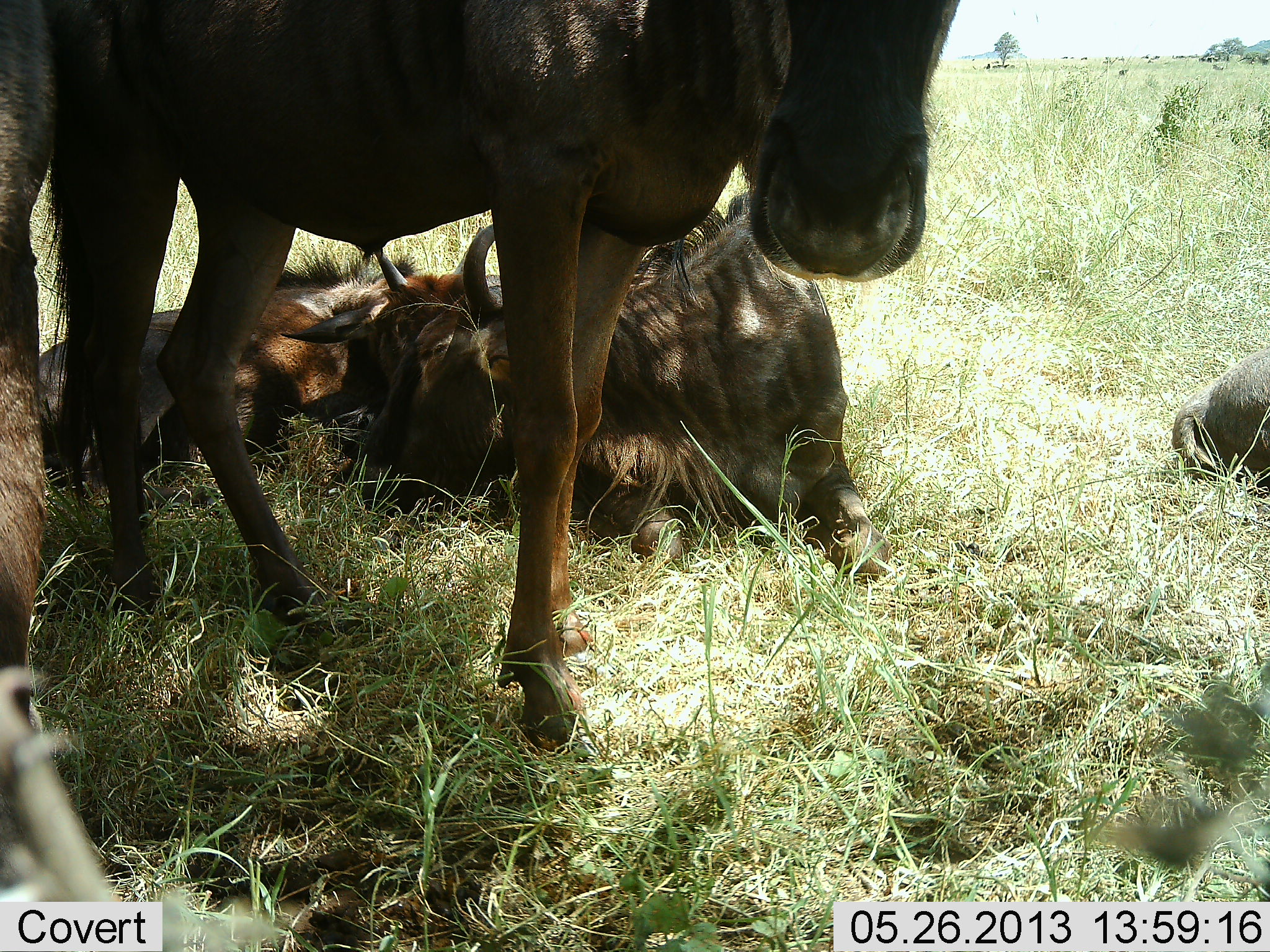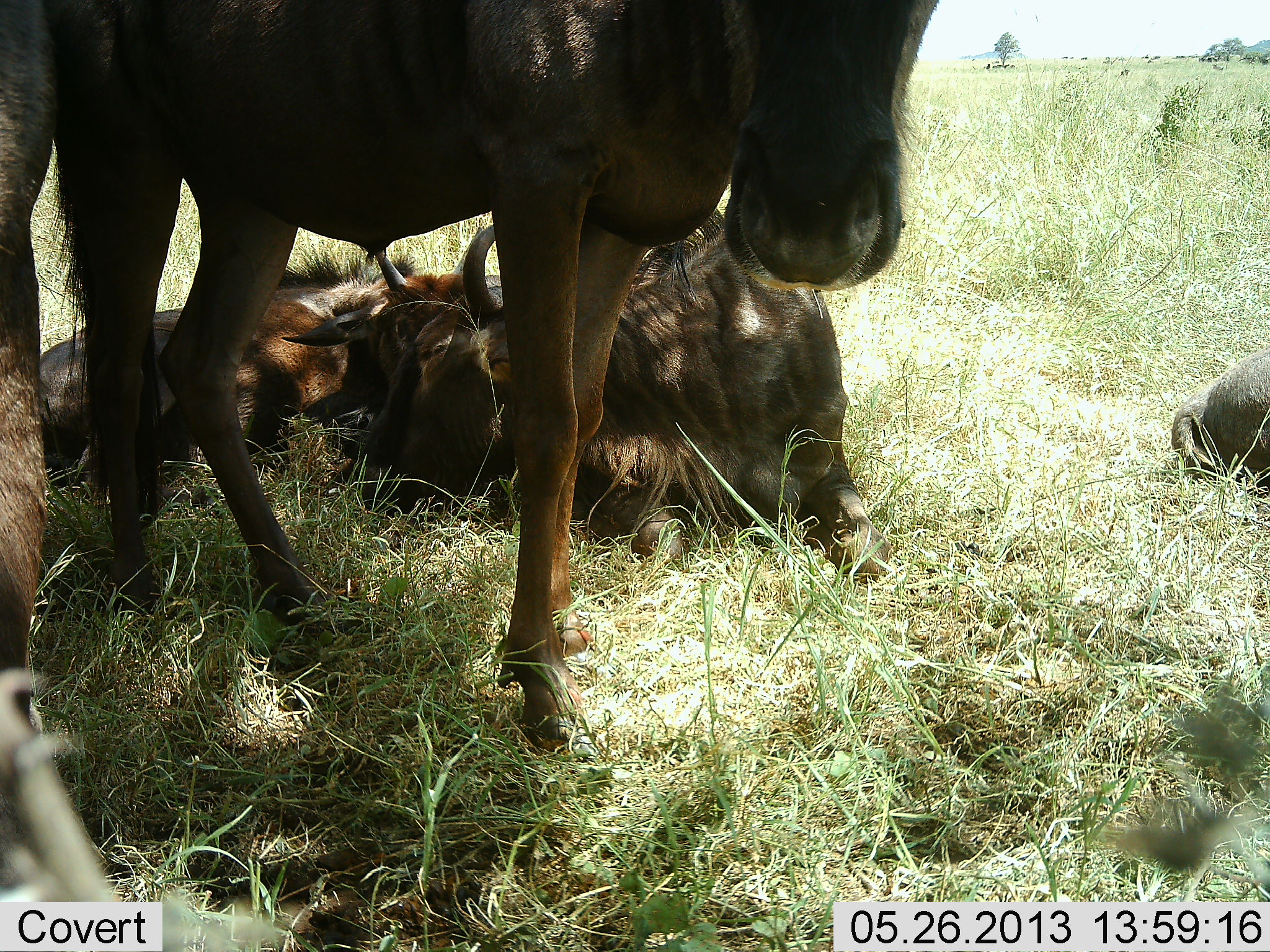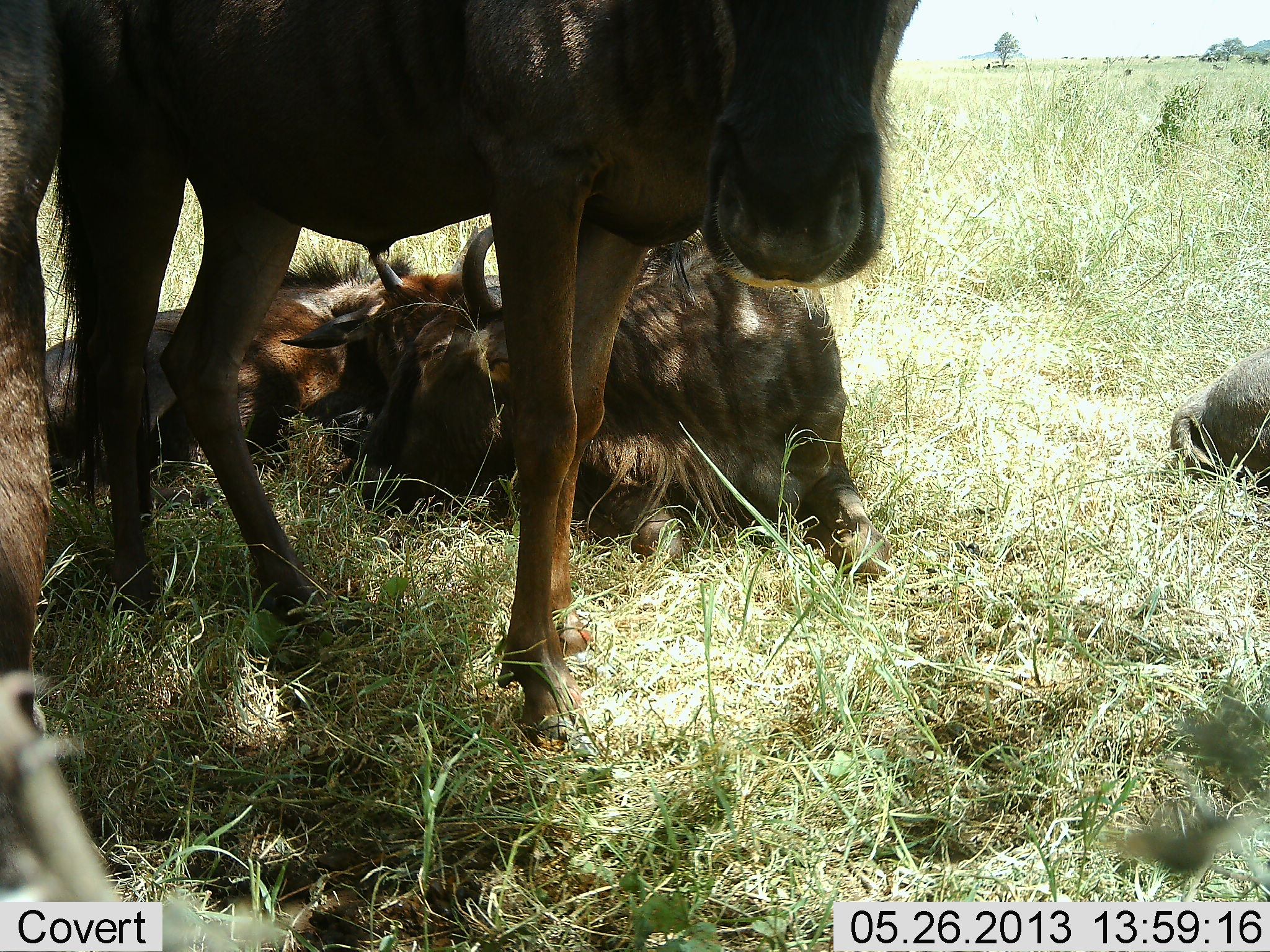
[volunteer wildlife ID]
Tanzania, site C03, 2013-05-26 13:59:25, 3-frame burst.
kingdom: Animalia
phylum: Chordata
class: Mammalia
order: Artiodactyla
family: Bovidae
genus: Connochaetes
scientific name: Connochaetes taurinus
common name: blue wildebeest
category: wildebeest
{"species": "wildebeest (blue wildebeest) (Connochaetes taurinus)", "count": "4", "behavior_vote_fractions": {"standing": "71%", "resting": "100%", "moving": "0%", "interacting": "0%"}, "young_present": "24%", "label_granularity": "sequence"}